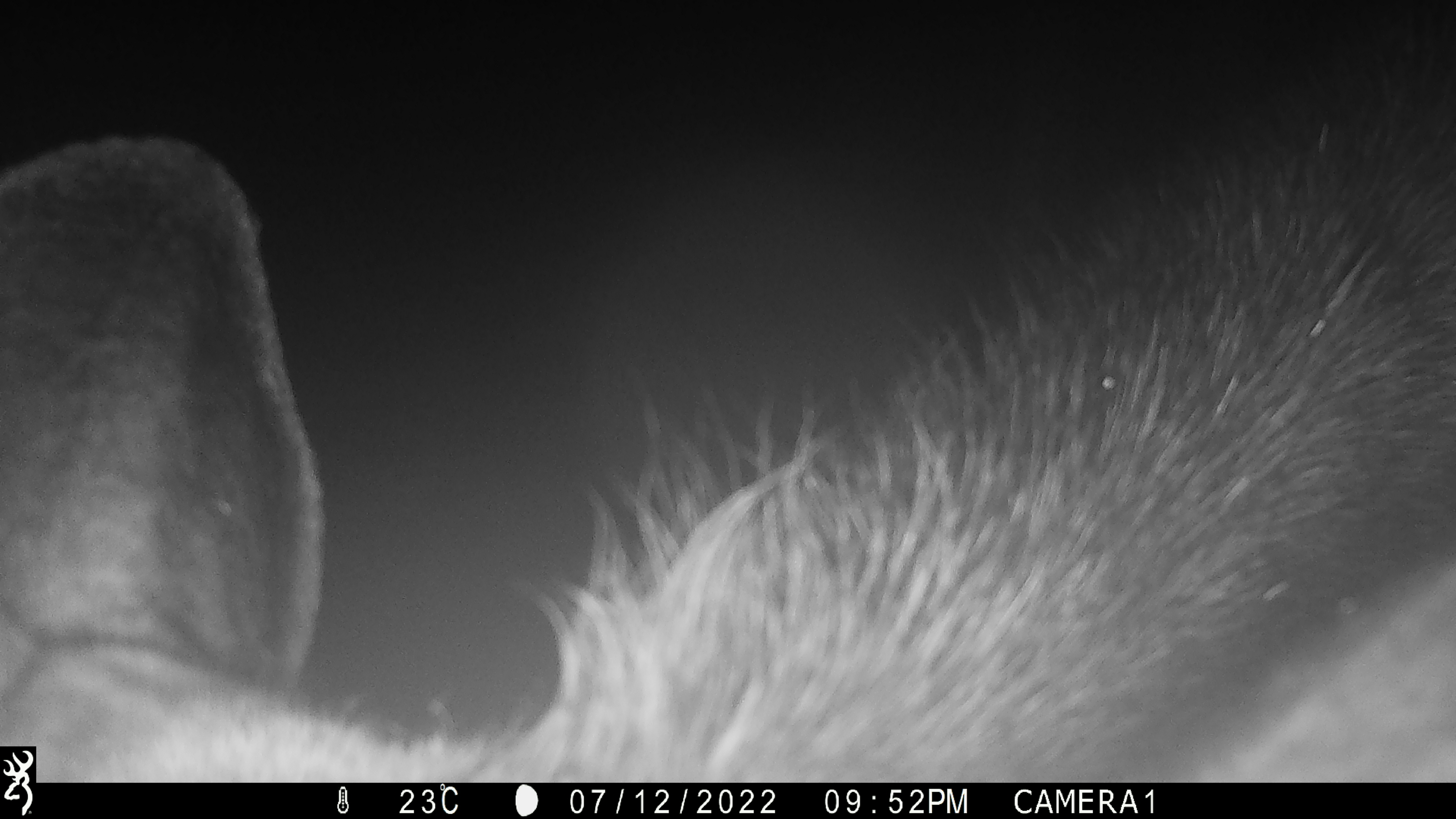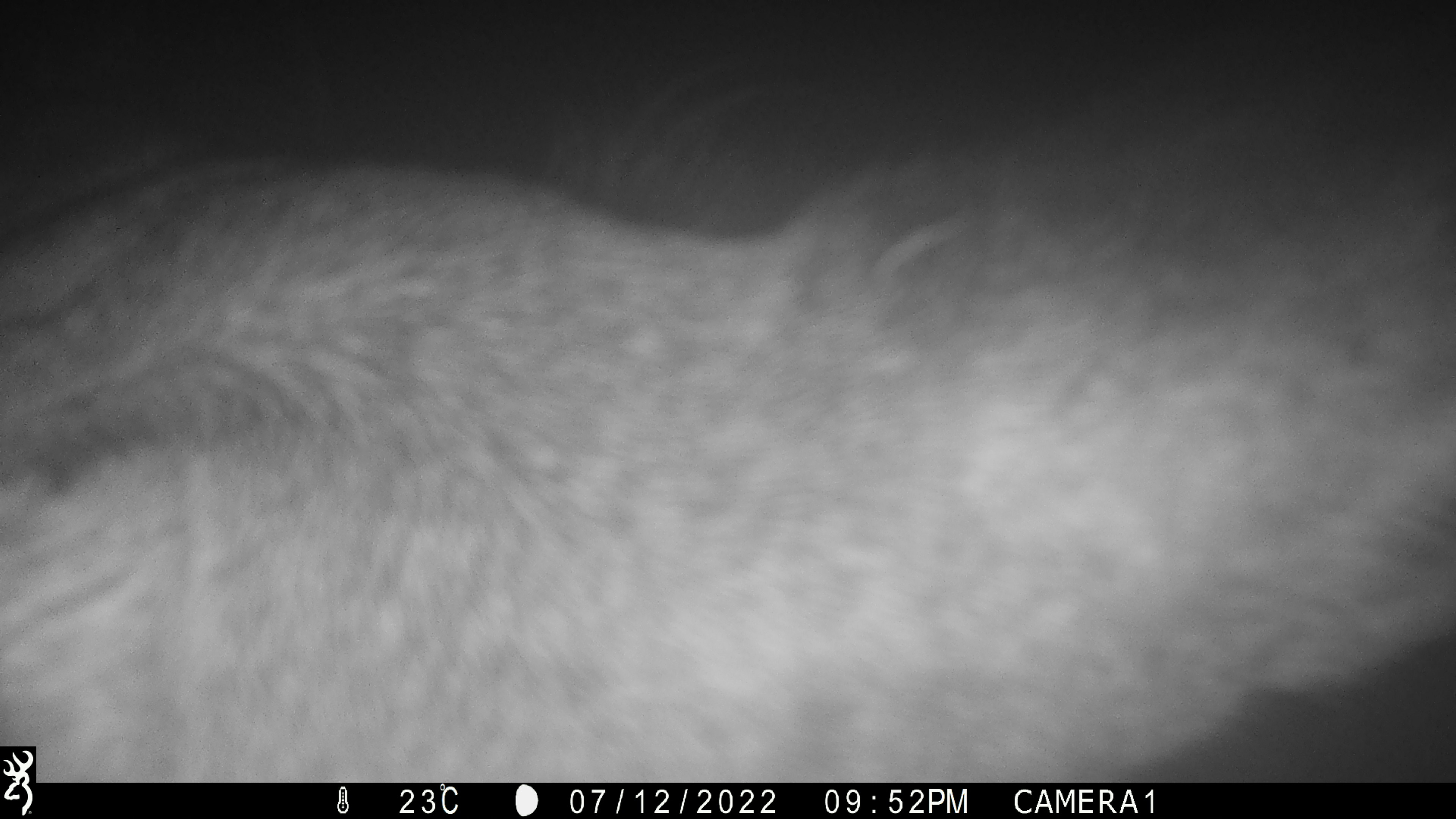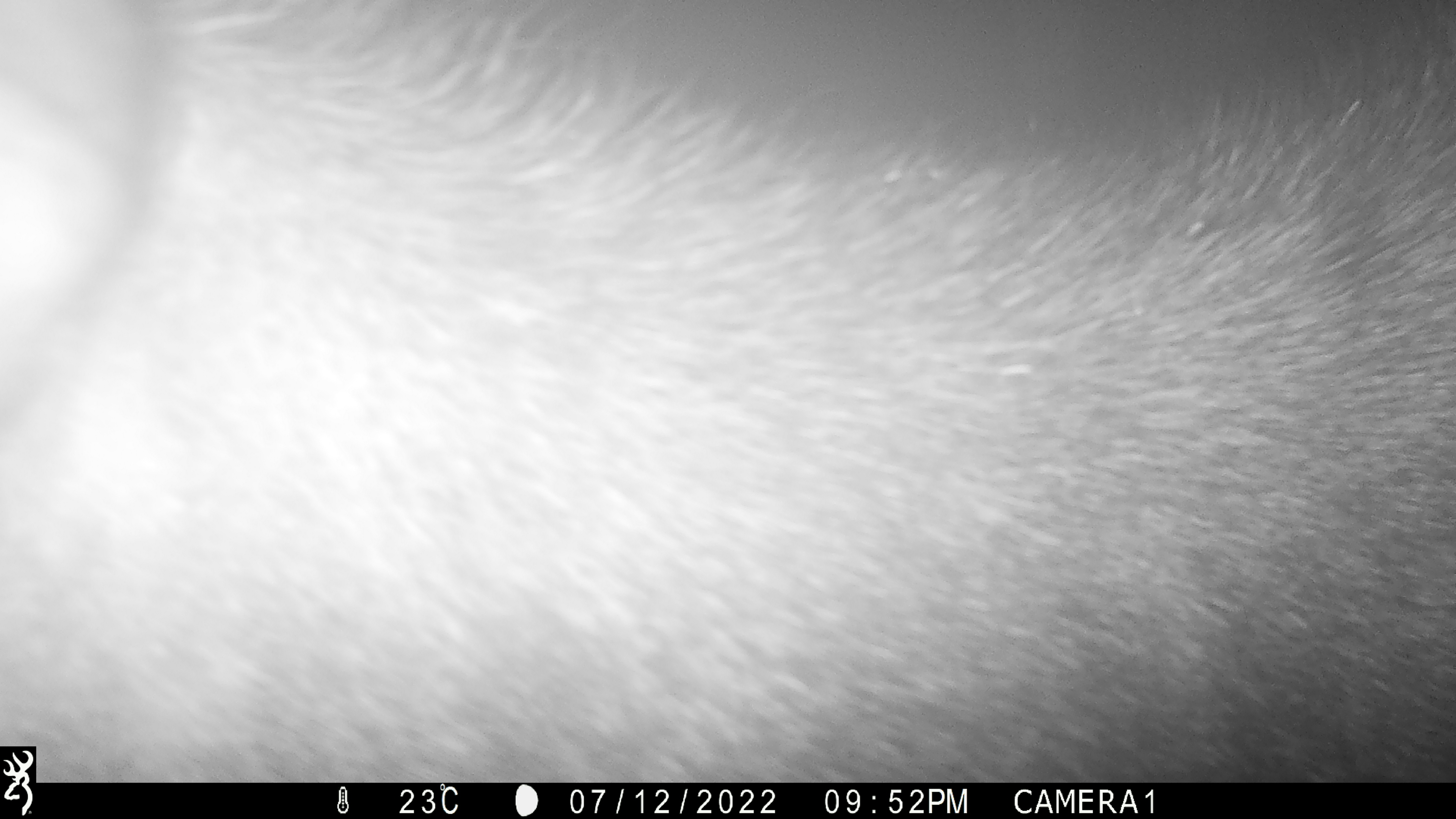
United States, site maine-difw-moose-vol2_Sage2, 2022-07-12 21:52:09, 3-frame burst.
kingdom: Animalia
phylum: Chordata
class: Mammalia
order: Artiodactyla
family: Cervidae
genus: Alces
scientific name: Alces alces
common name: moose